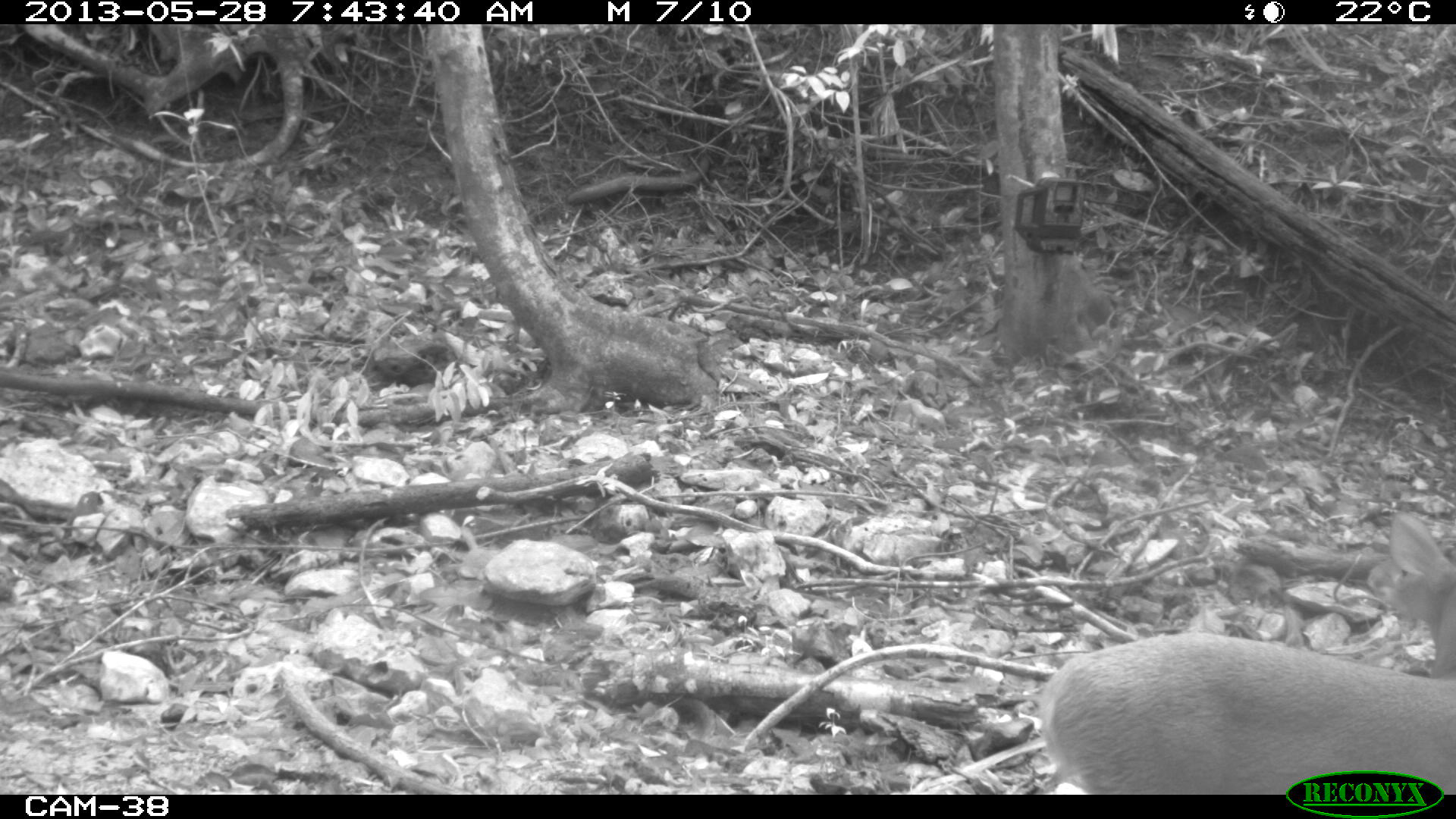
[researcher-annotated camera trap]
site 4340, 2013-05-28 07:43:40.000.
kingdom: Animalia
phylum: Chordata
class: Mammalia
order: Artiodactyla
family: Cervidae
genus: Mazama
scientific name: Mazama temama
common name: central american red brocket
Mazama temama (central american red brocket), count 1, sex female.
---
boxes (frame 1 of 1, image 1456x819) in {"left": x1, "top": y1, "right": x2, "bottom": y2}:
mazama temama: {"left": 1037, "top": 513, "right": 1456, "bottom": 794}